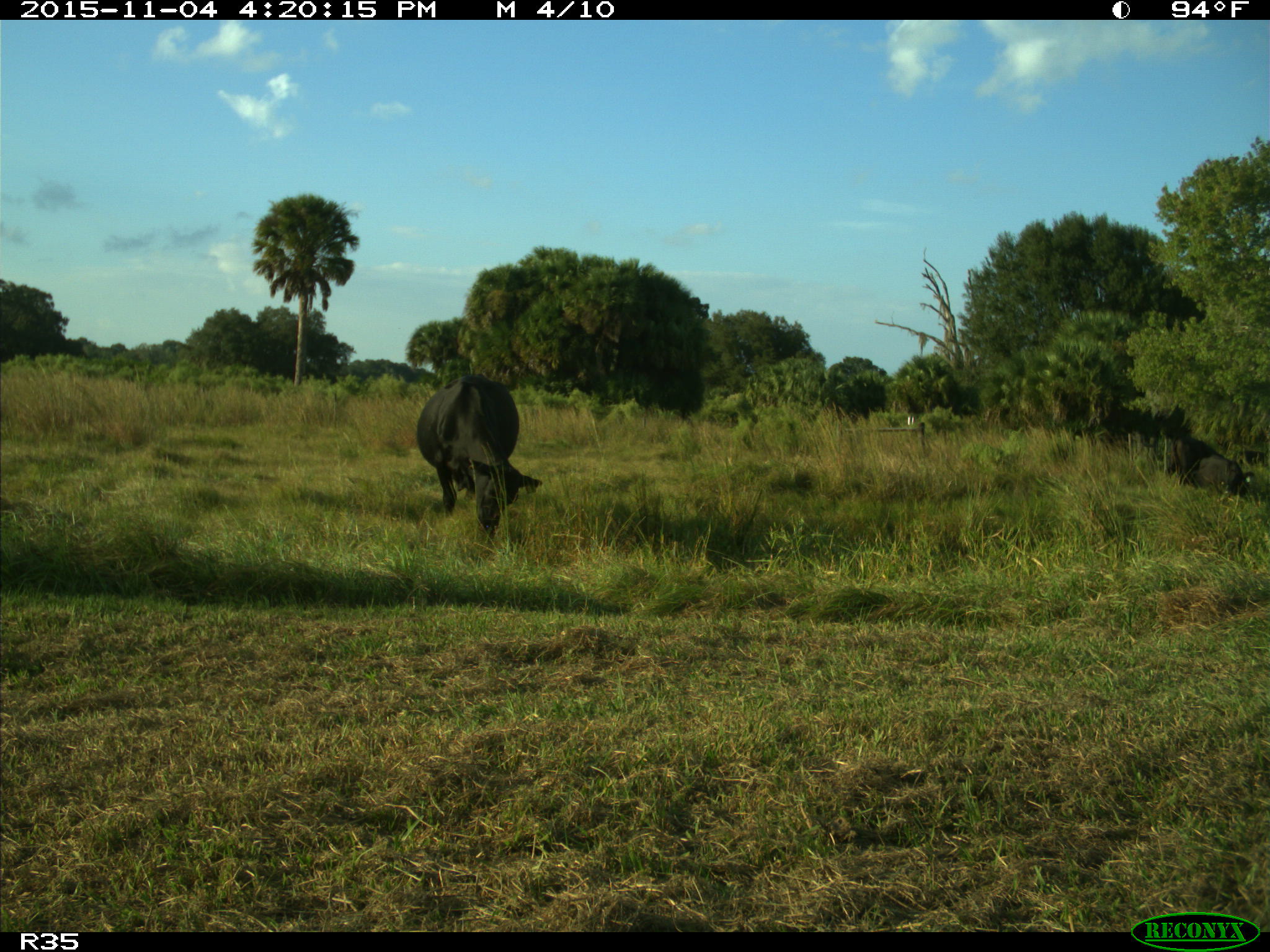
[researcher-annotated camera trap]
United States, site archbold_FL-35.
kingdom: Animalia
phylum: Chordata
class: Mammalia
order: Artiodactyla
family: Bovidae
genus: Bos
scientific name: Bos taurus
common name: domestic cow